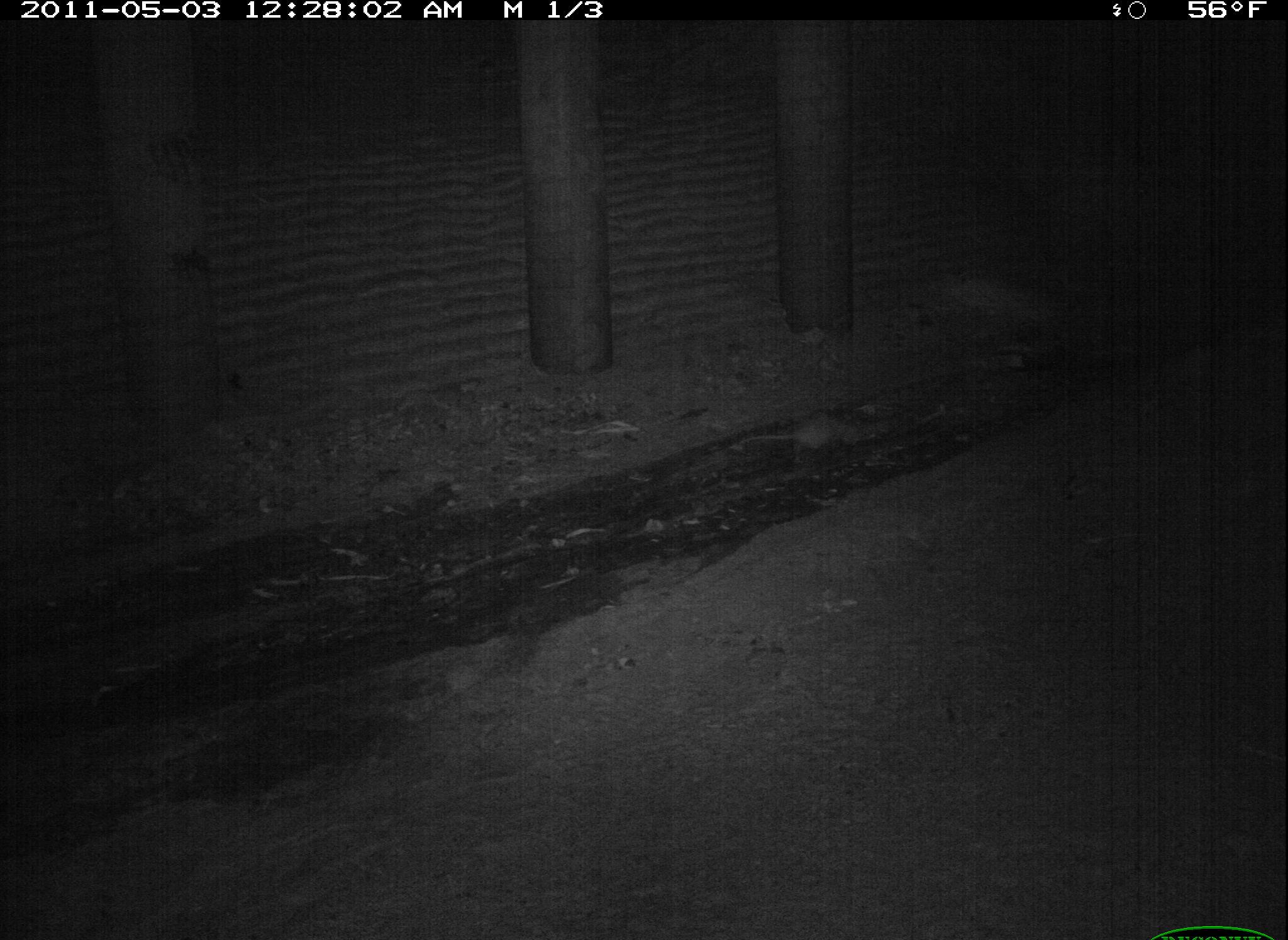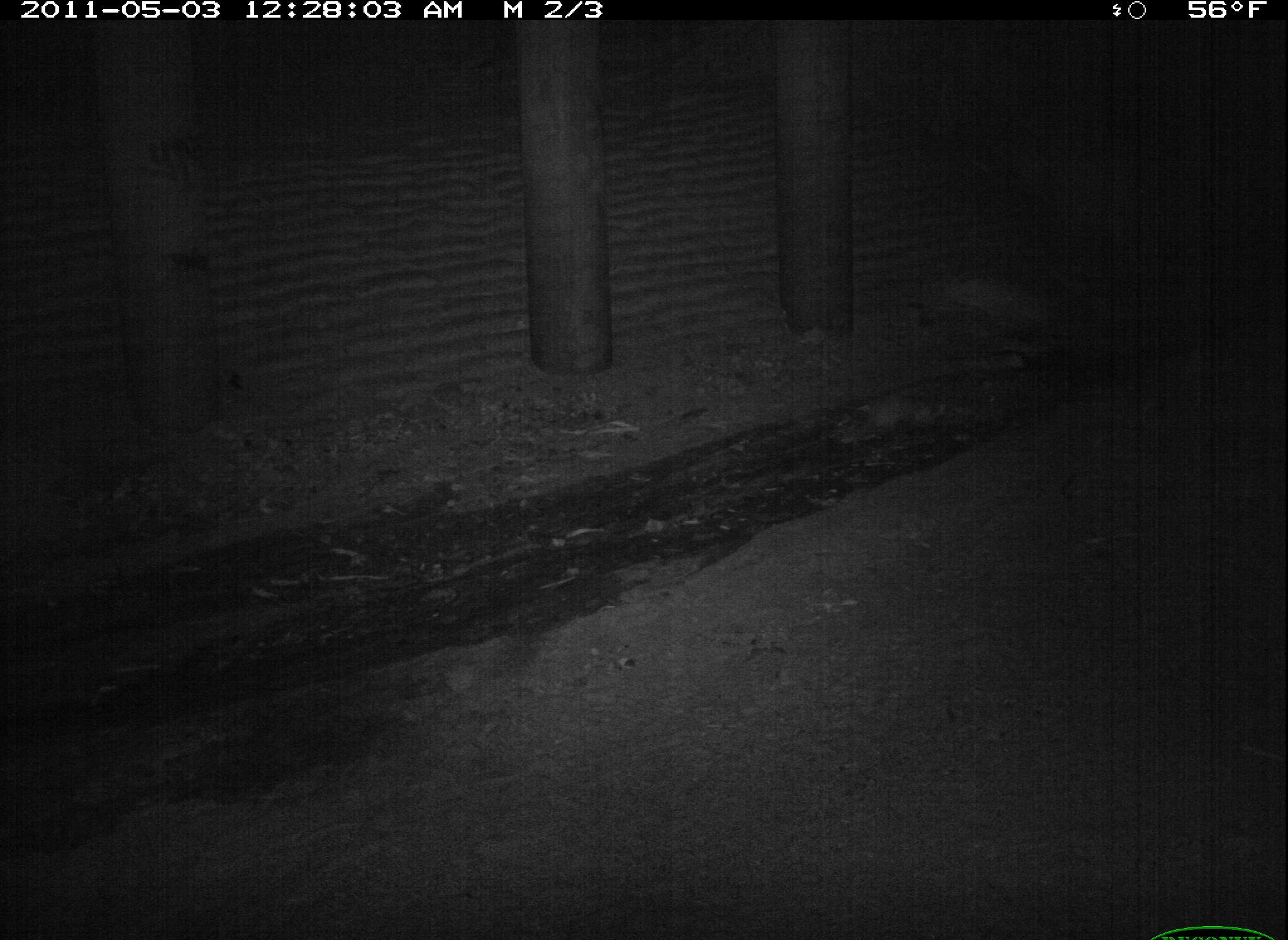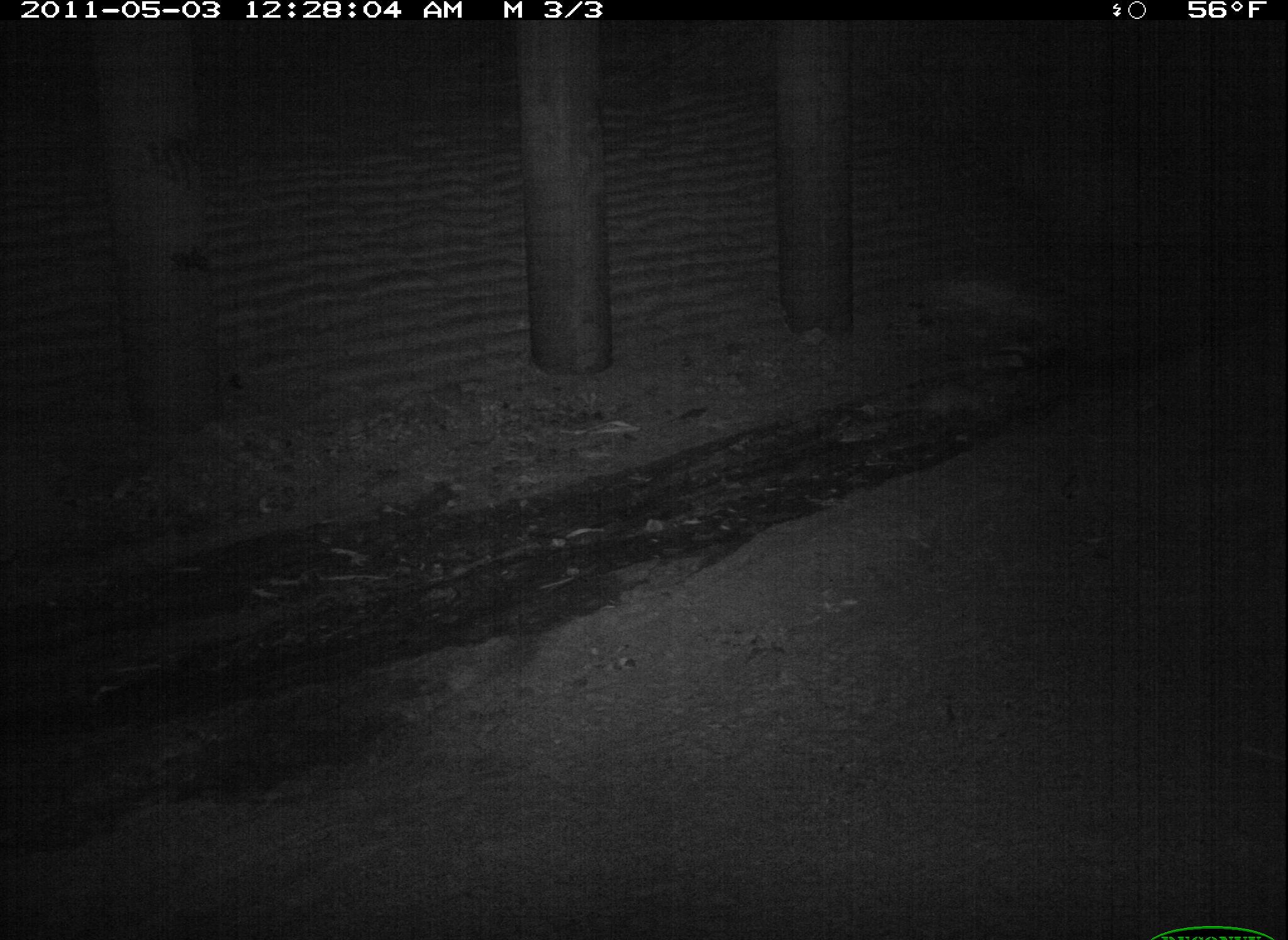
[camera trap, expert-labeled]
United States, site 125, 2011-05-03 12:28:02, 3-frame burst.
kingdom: Animalia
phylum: Chordata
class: Mammalia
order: Didelphimorphia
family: Didelphidae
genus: Didelphis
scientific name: Didelphis virginiana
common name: virginia opossum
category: opossum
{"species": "opossum (virginia opossum) (Didelphis virginiana)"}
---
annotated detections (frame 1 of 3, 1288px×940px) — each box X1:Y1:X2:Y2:
opossum: 729:400:896:466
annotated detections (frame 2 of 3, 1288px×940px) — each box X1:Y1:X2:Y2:
opossum: 819:385:955:449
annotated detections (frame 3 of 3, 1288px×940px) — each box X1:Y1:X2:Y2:
opossum: 868:379:1007:442